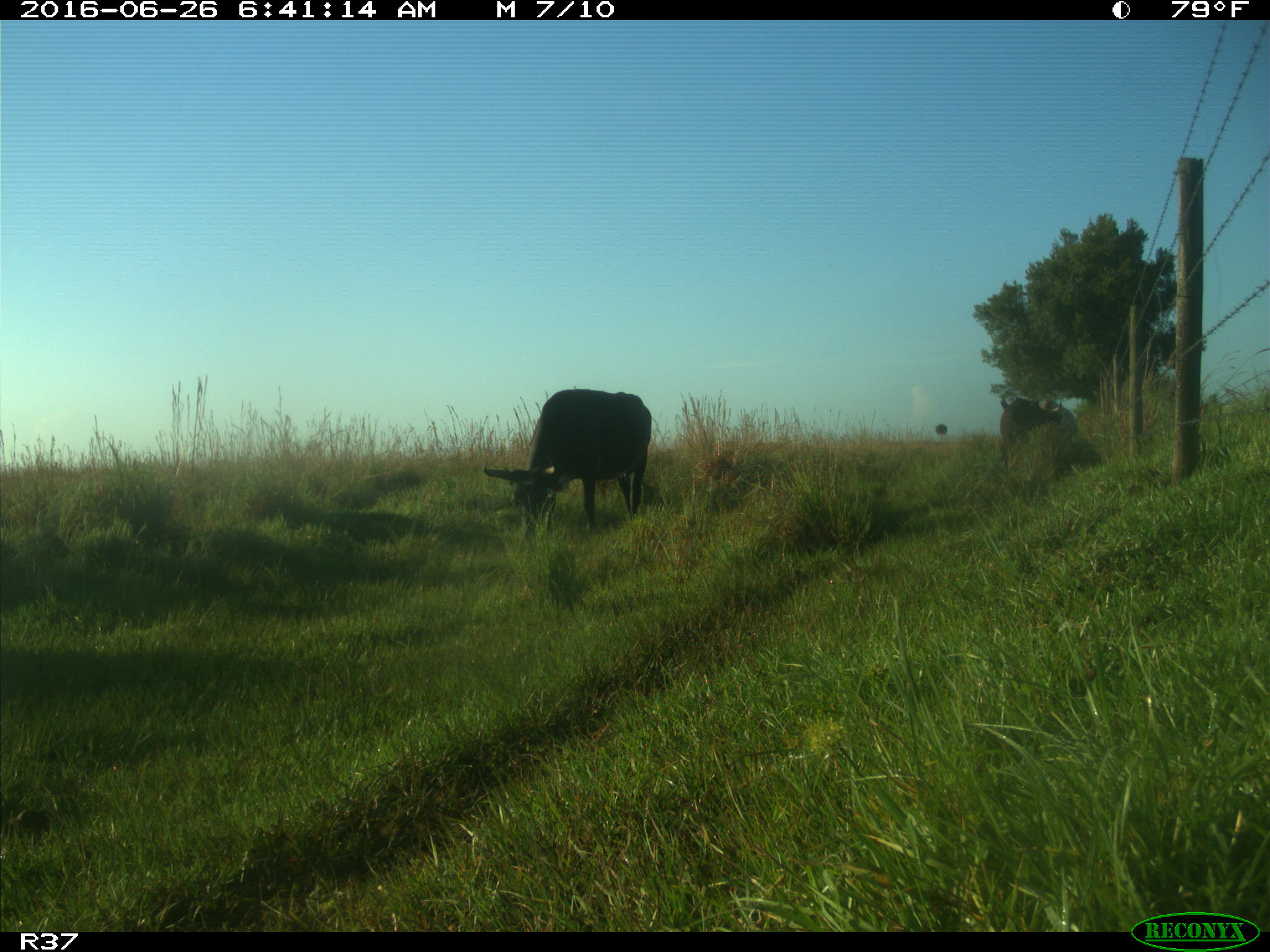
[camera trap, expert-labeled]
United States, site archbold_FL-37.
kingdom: Animalia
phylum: Chordata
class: Mammalia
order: Artiodactyla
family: Bovidae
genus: Bos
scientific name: Bos taurus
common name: domestic cow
Bos taurus (domestic cow).